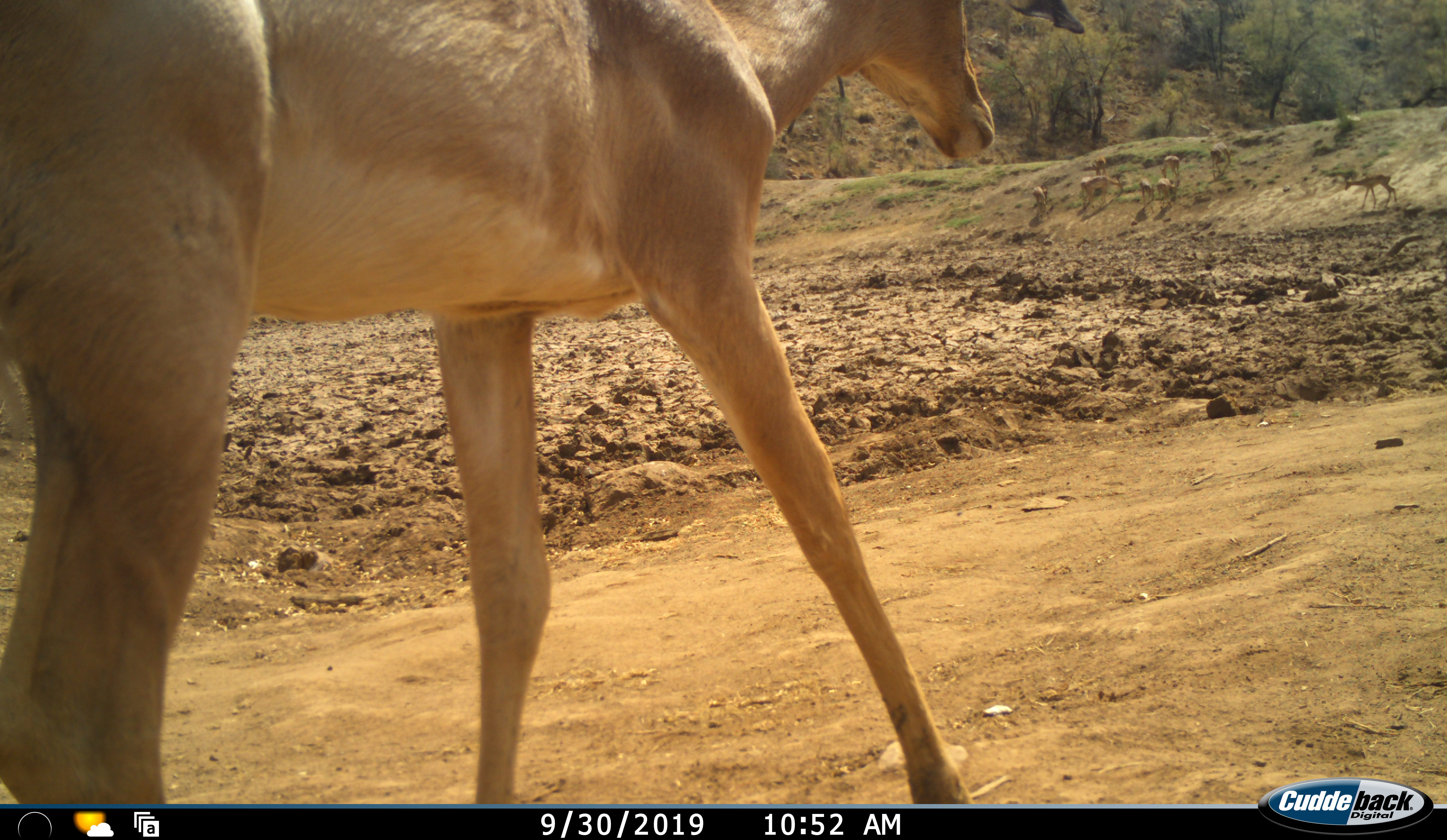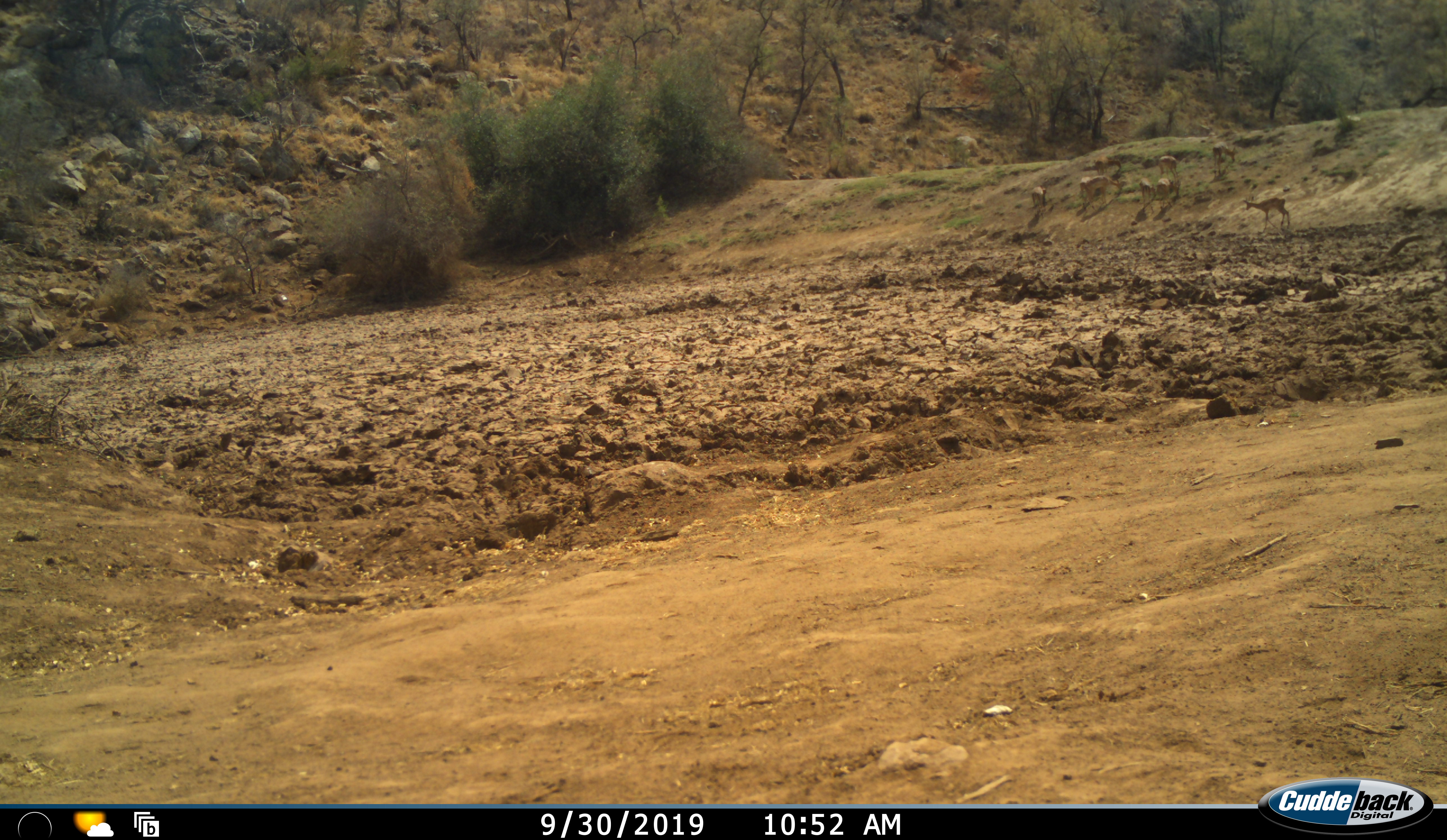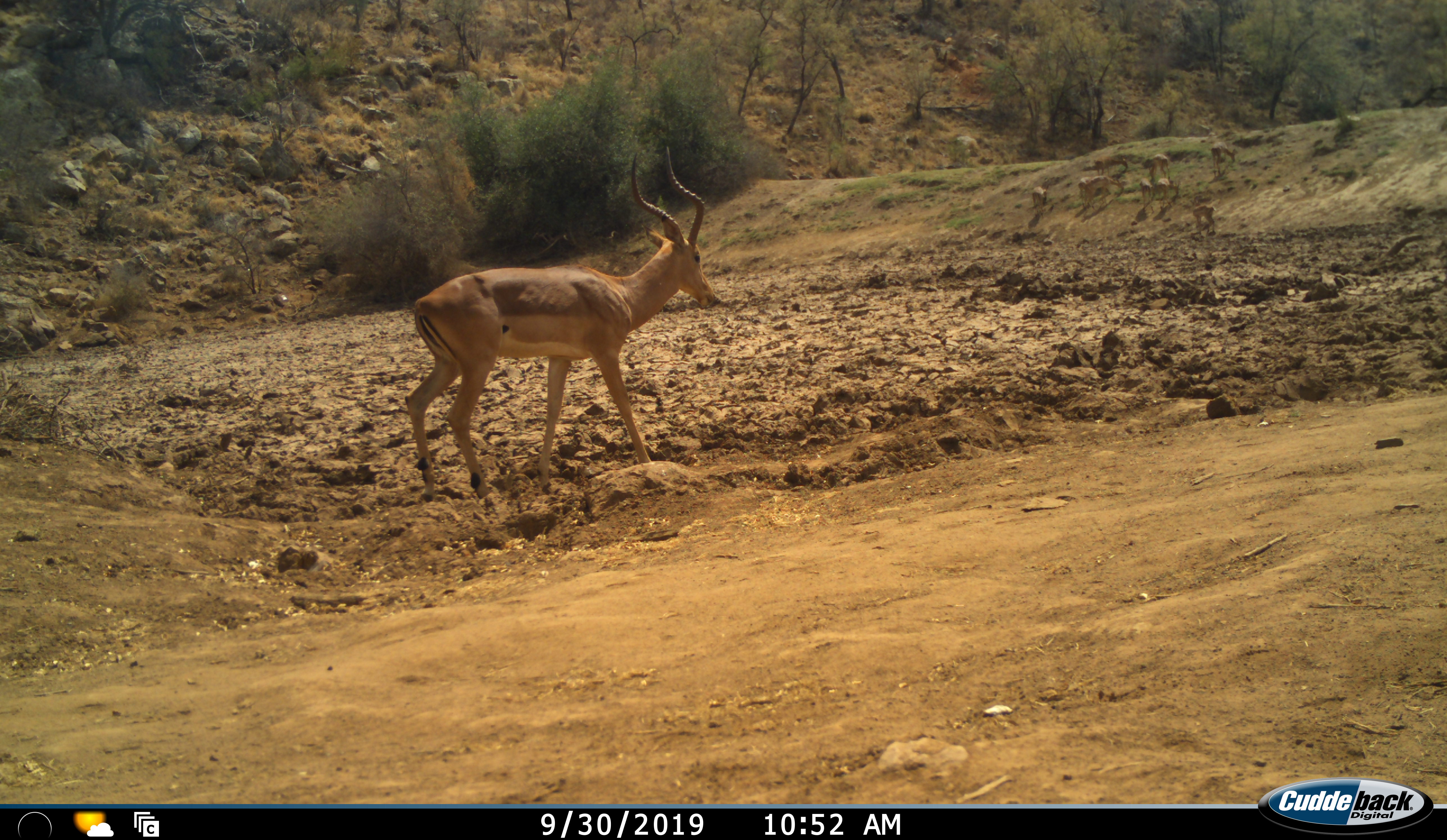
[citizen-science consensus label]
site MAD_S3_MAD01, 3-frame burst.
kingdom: Animalia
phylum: Chordata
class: Mammalia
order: Artiodactyla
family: Bovidae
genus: Aepyceros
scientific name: Aepyceros melampus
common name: impala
Impala (Aepyceros melampus), count 9. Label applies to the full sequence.